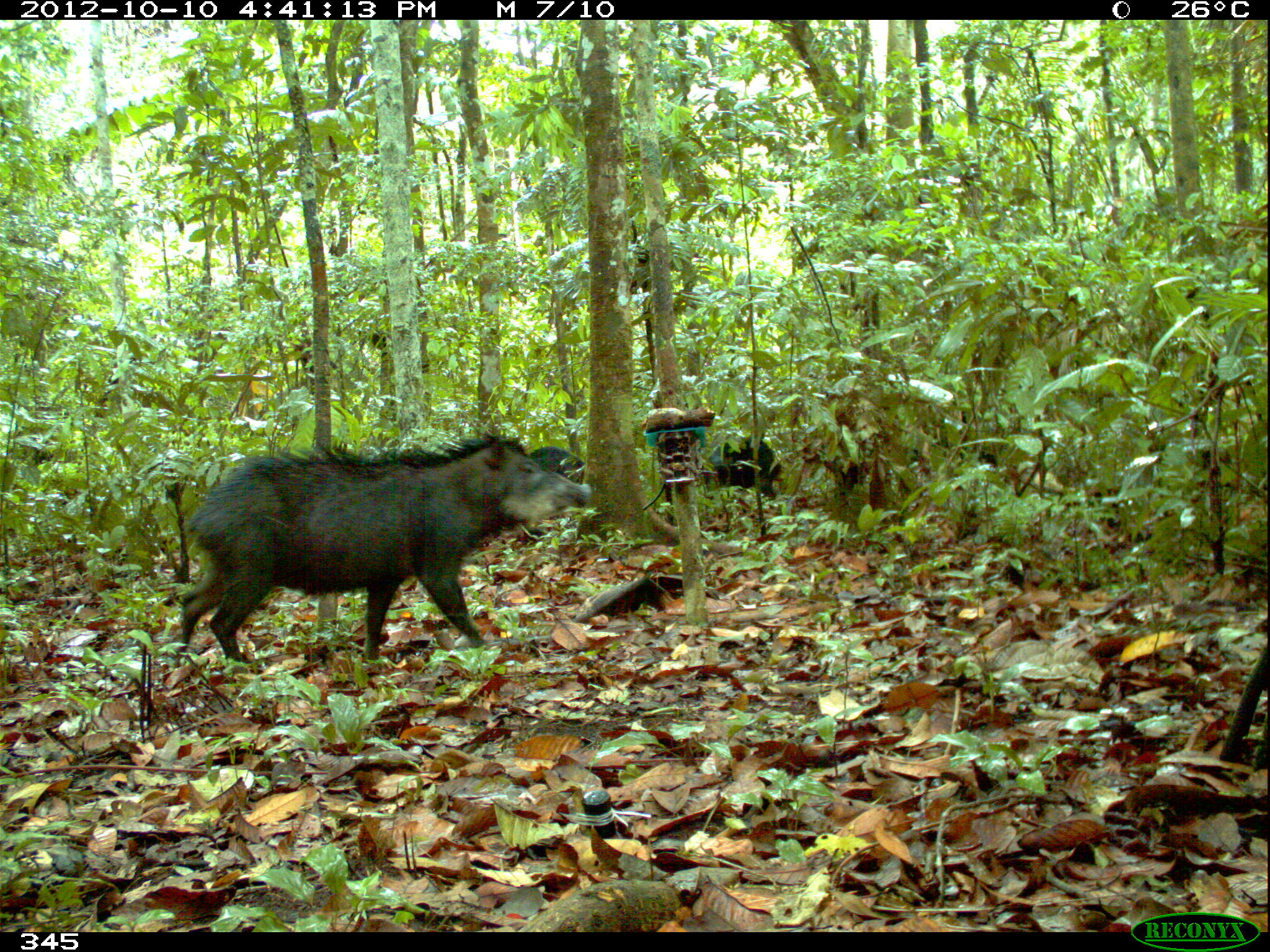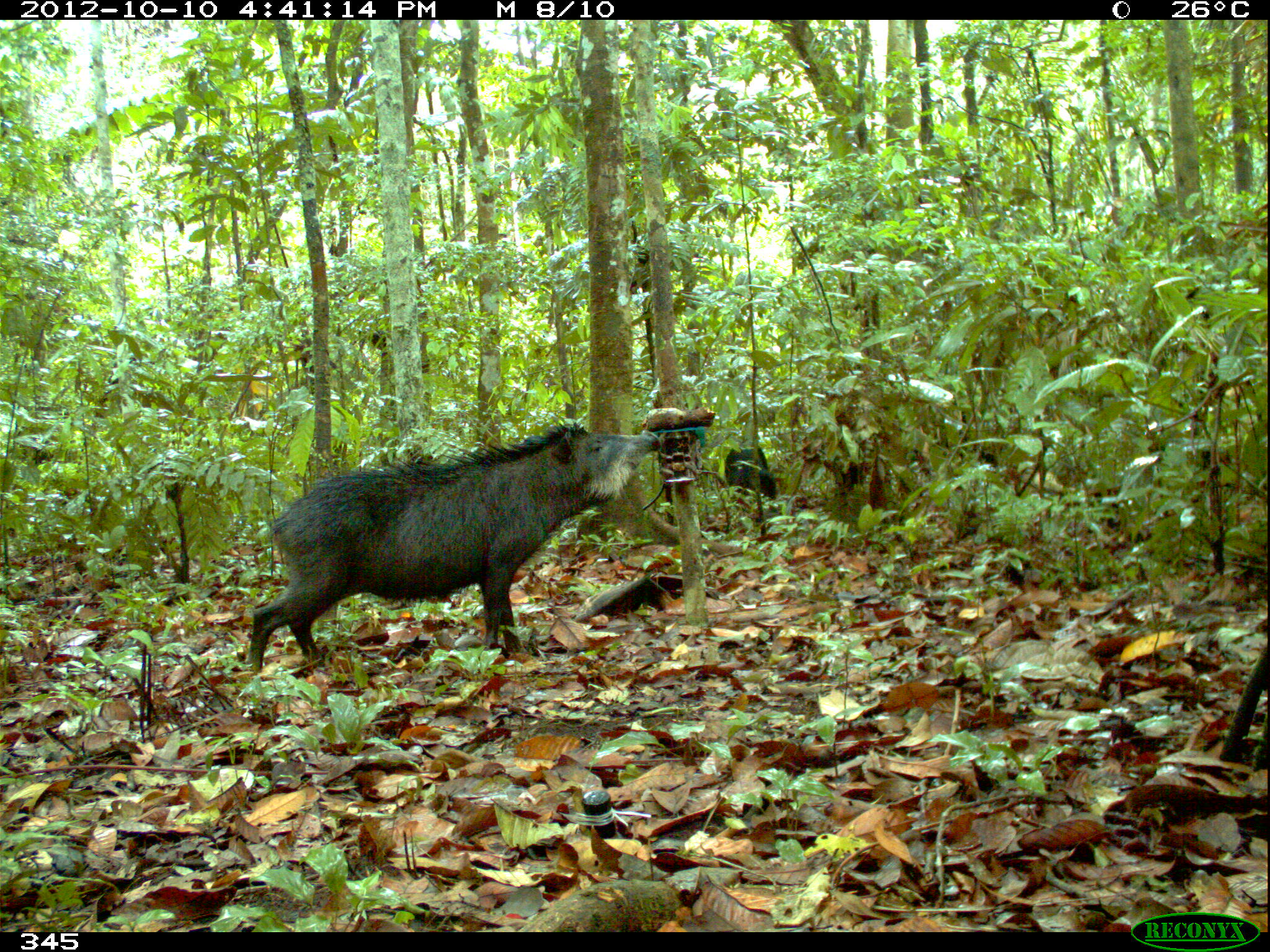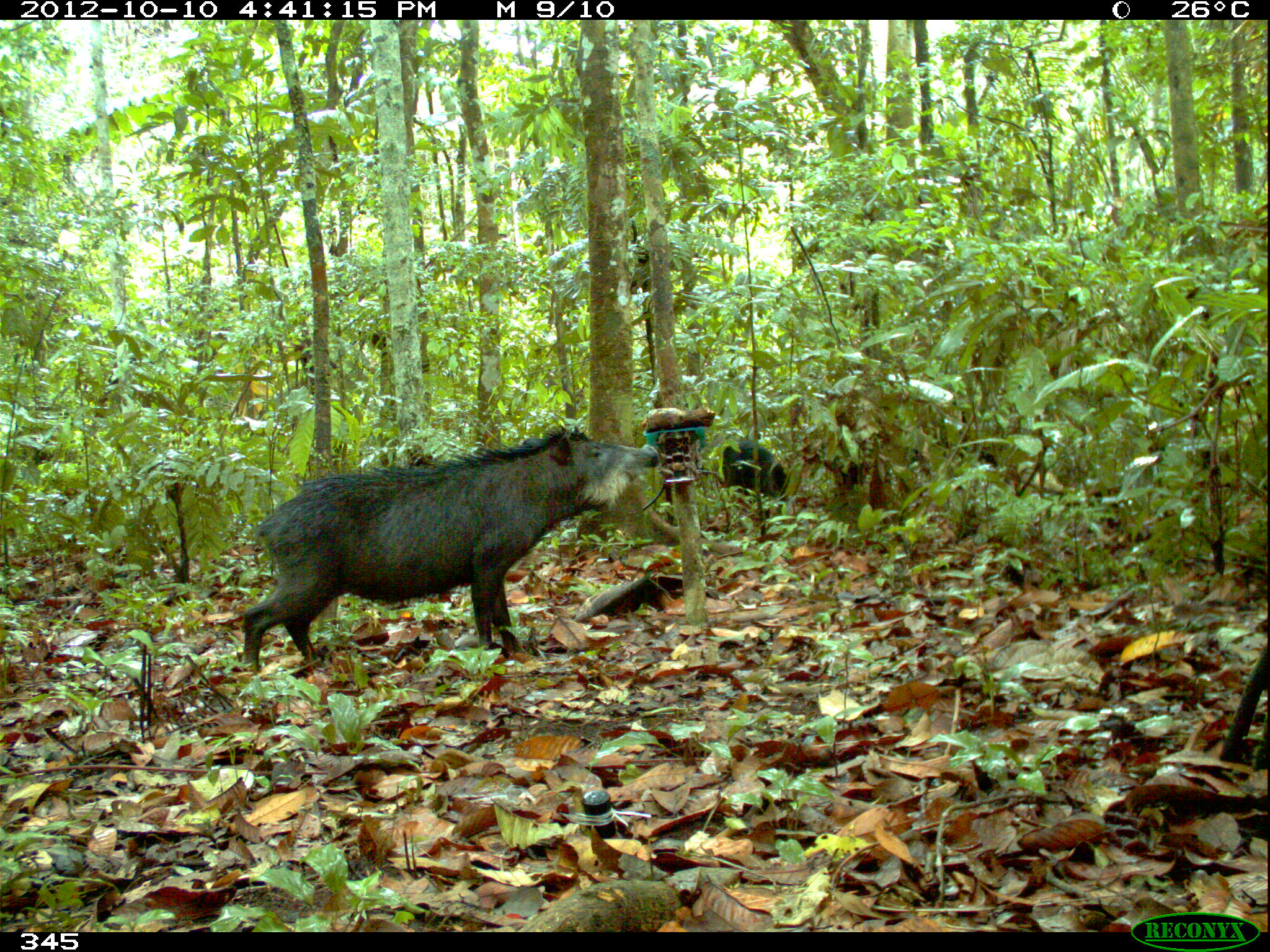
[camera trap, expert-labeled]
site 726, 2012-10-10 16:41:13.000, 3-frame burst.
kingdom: Animalia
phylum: Chordata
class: Mammalia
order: Artiodactyla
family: Tayassuidae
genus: Tayassu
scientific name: Tayassu pecari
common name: white-lipped peccary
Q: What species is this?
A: Tayassu pecari (white-lipped peccary).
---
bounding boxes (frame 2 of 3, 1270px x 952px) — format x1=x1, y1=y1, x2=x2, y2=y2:
tayassu pecari: x1=247, y1=420, x2=658, y2=671; x1=725, y1=442, x2=775, y2=498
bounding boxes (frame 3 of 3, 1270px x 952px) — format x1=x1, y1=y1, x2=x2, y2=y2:
tayassu pecari: x1=239, y1=422, x2=657, y2=672; x1=719, y1=439, x2=788, y2=500